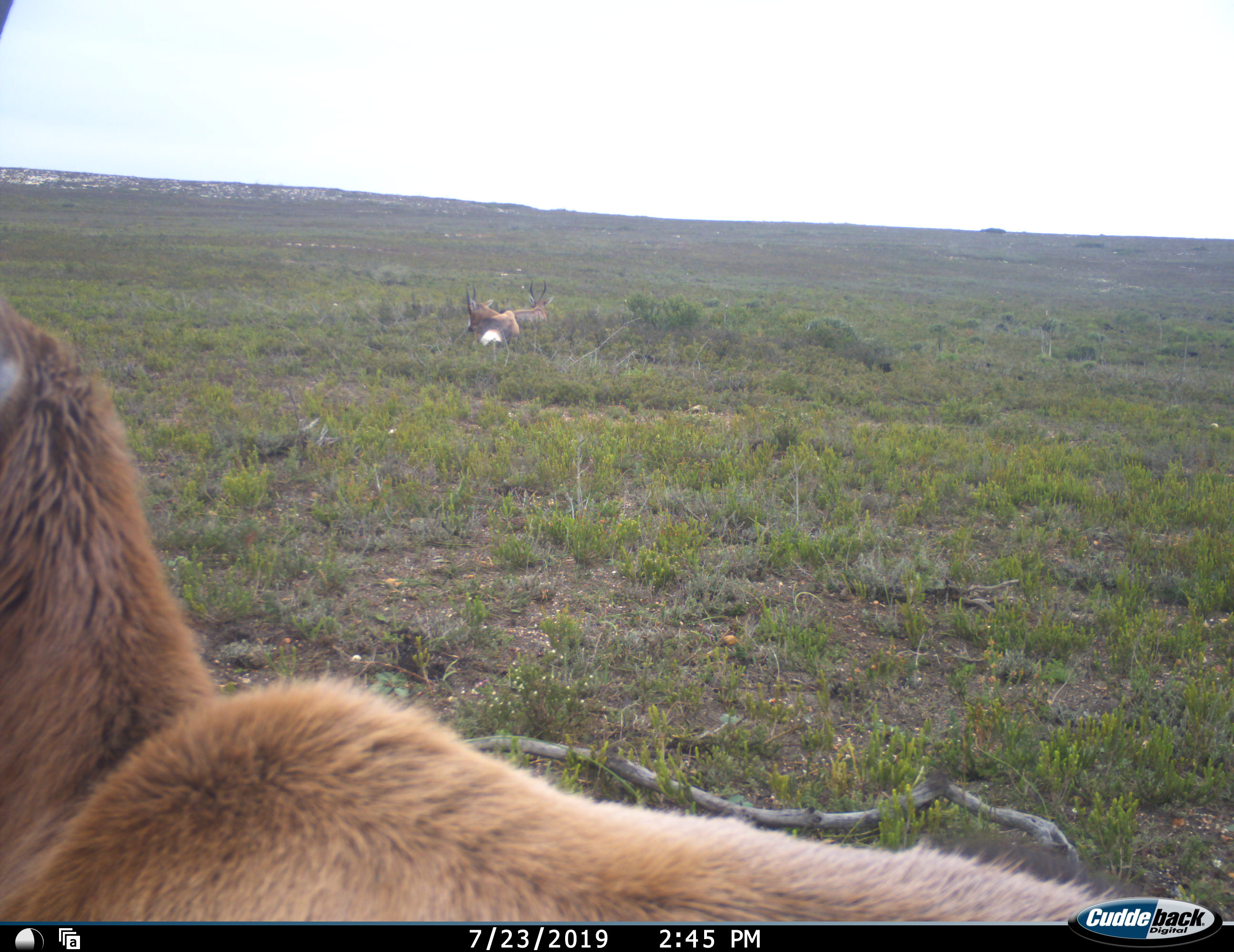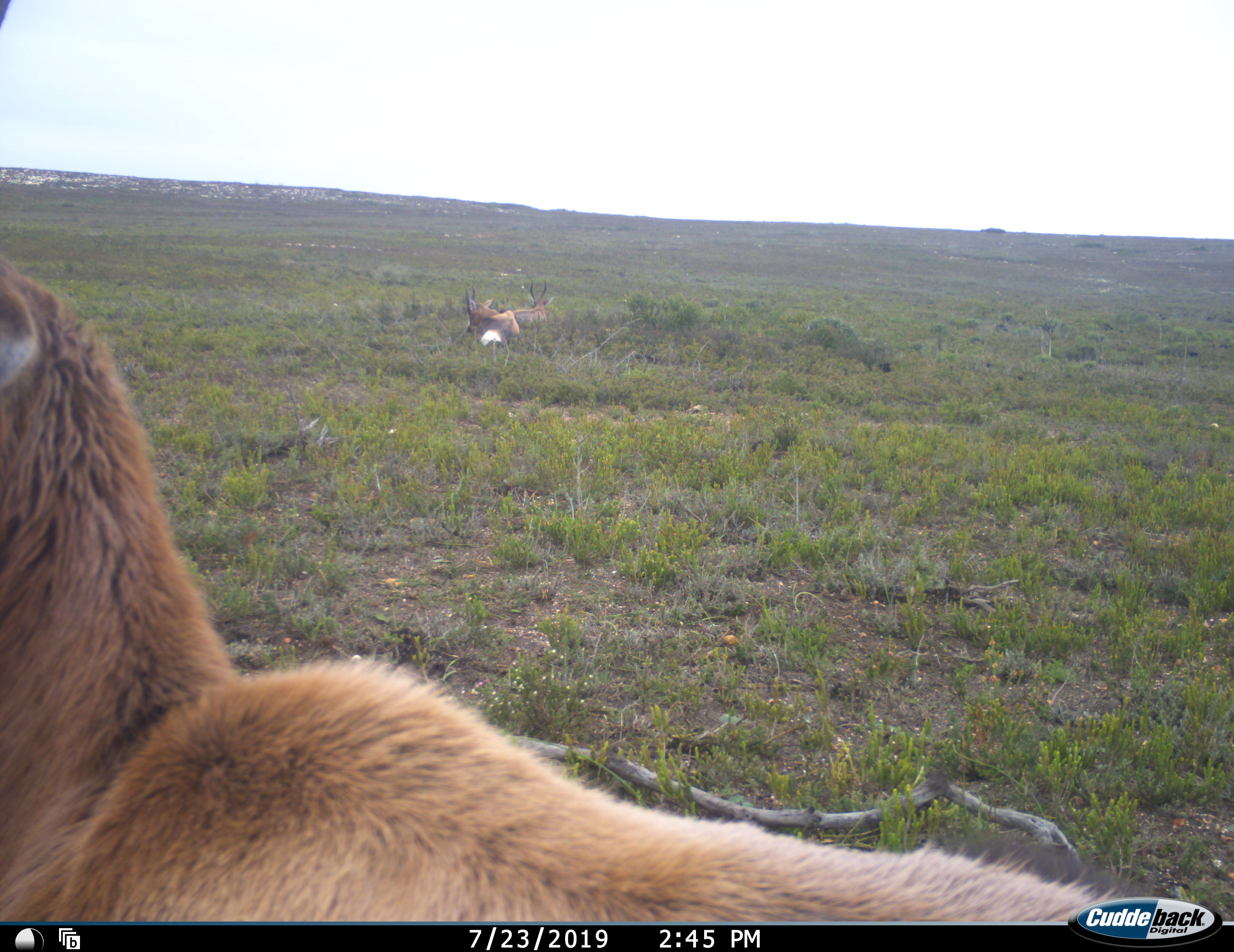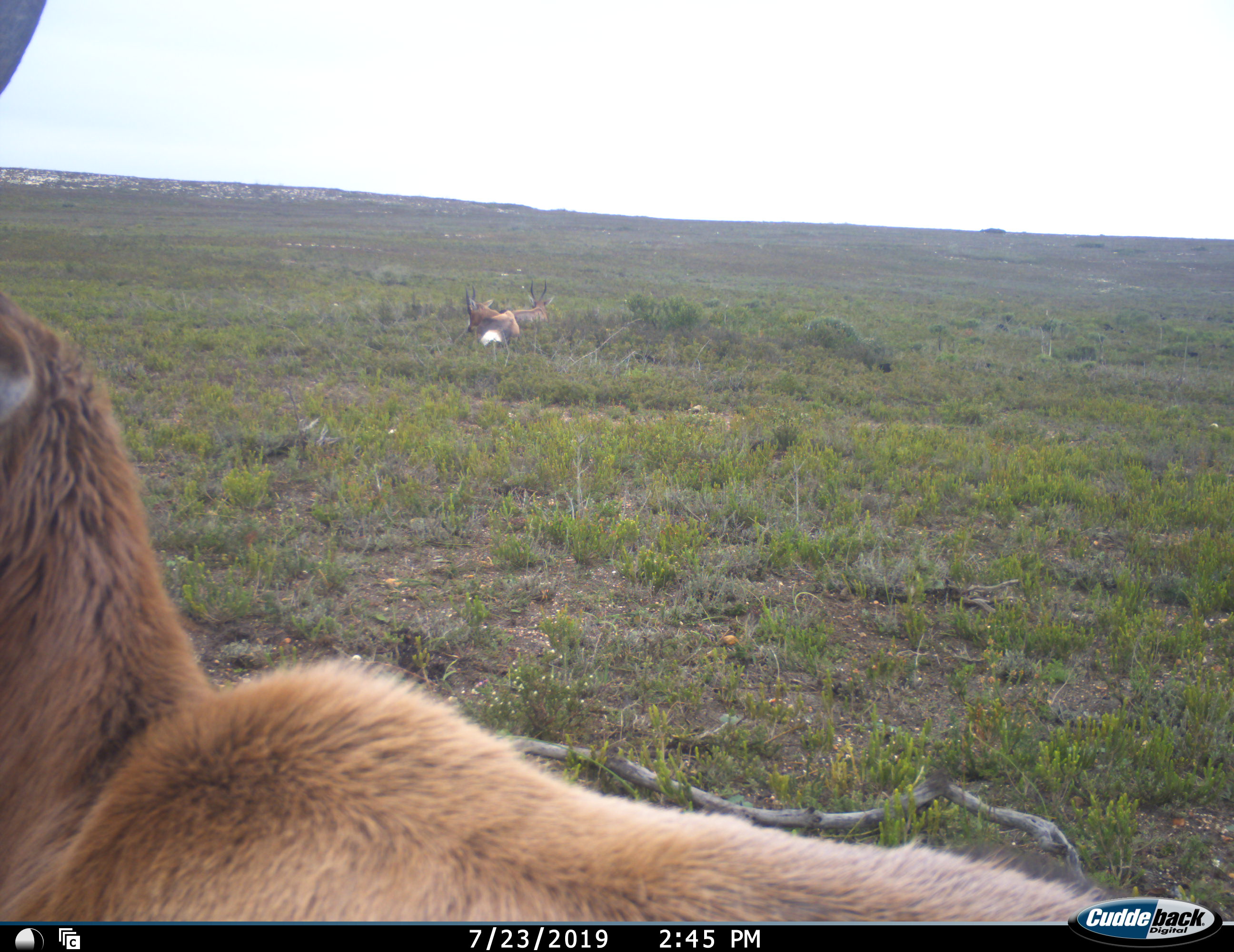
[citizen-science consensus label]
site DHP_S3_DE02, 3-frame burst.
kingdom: Animalia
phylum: Chordata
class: Mammalia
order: Artiodactyla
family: Bovidae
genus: Damaliscus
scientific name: Damaliscus pygargus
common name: bontebok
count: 3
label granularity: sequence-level